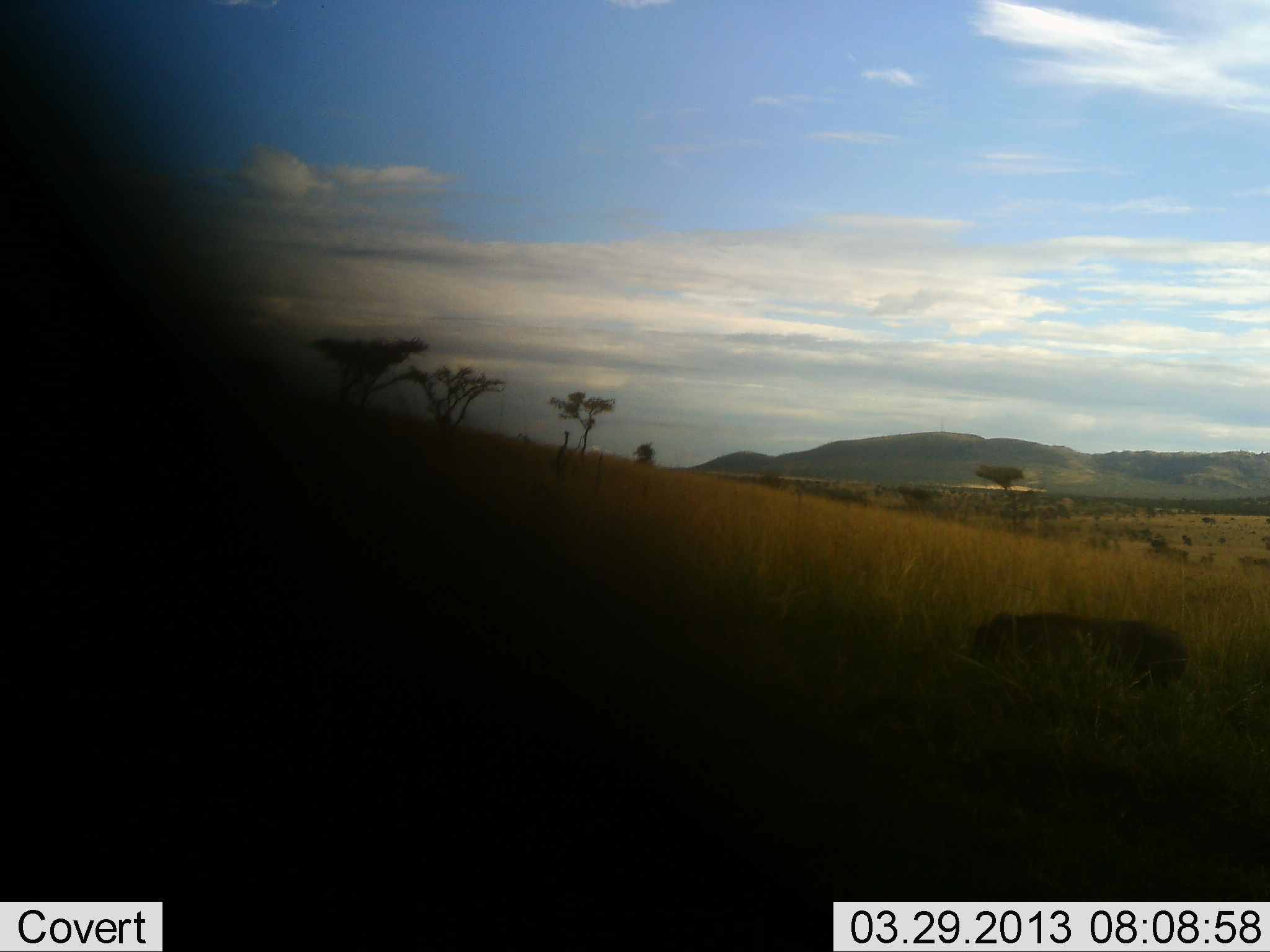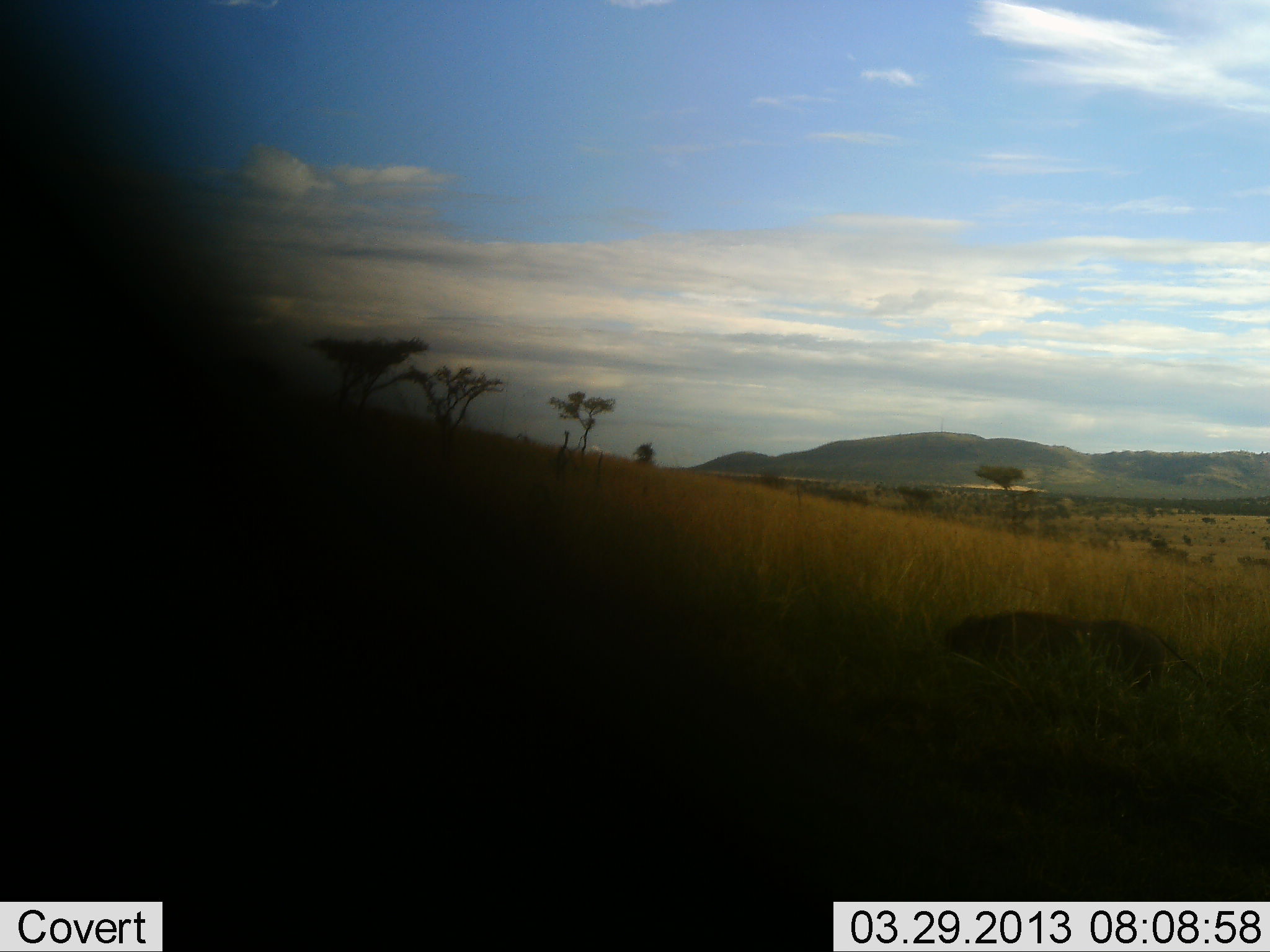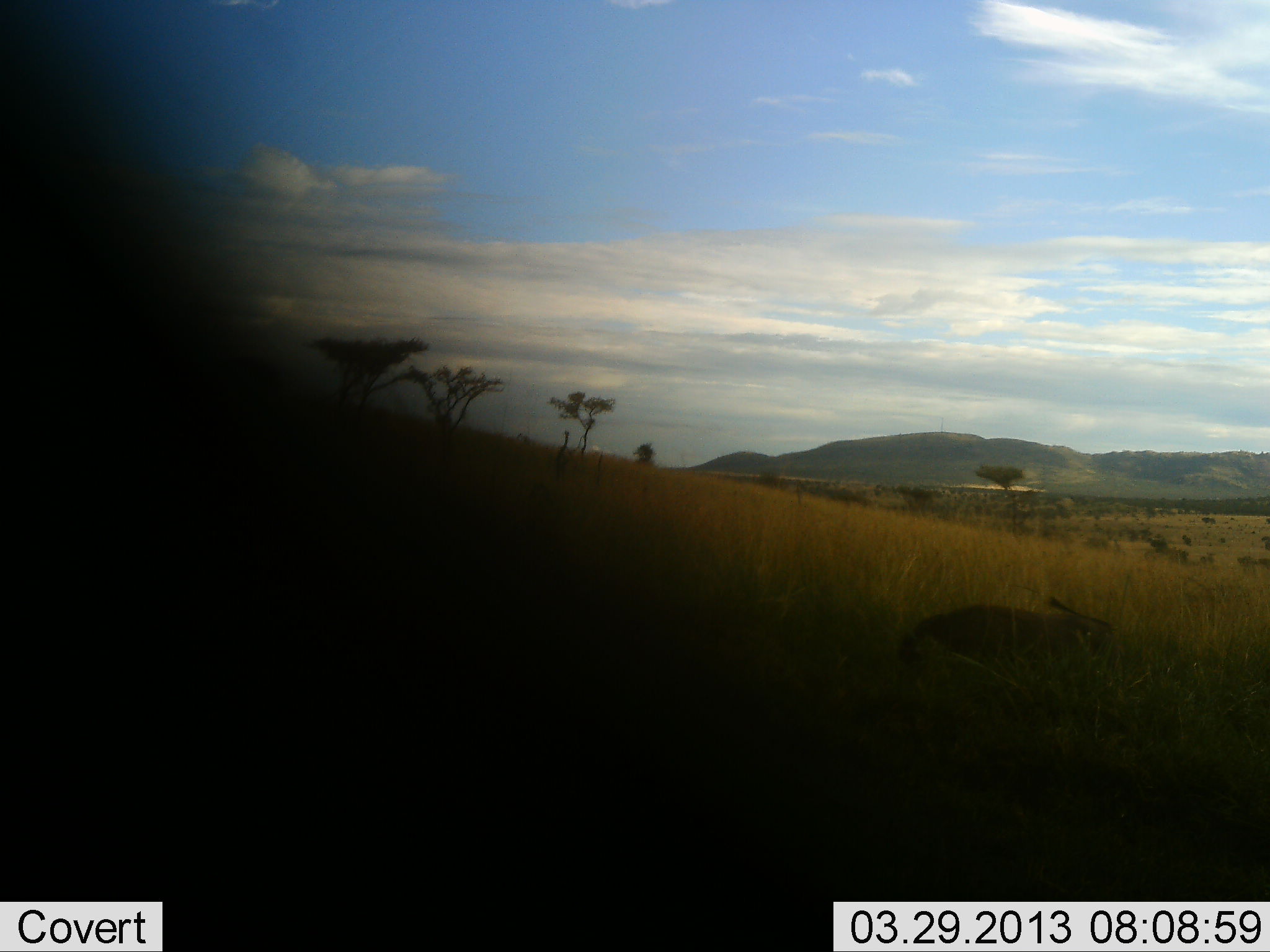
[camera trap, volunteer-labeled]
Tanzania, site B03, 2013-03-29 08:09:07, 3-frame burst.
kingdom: Animalia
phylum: Chordata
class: Mammalia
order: Artiodactyla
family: Suidae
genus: Phacochoerus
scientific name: Phacochoerus africanus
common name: warthog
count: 1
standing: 4%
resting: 0%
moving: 91%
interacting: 0%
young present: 0%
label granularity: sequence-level